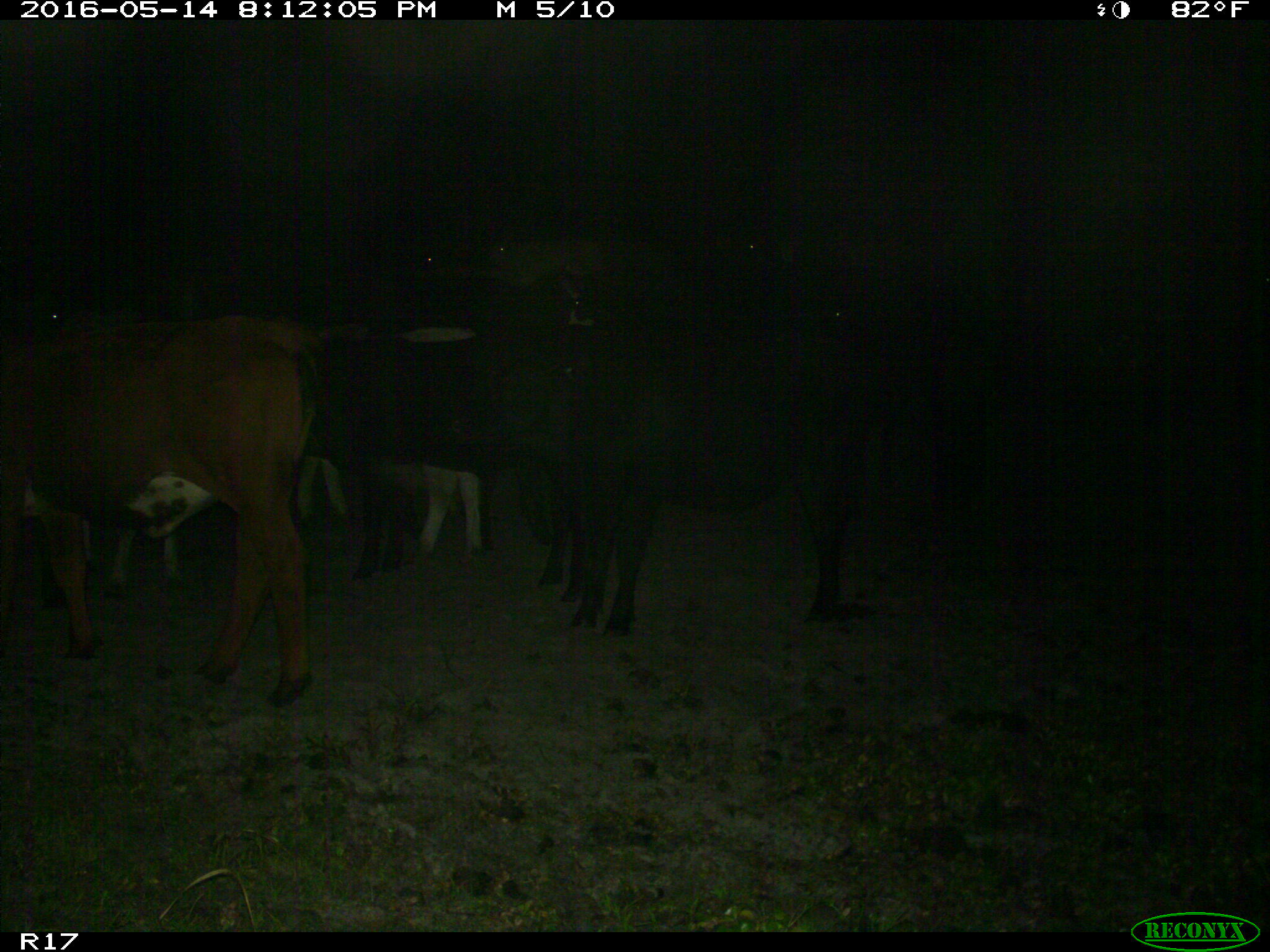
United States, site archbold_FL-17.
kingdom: Animalia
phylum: Chordata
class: Mammalia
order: Artiodactyla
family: Bovidae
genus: Bos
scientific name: Bos taurus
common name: domestic cow